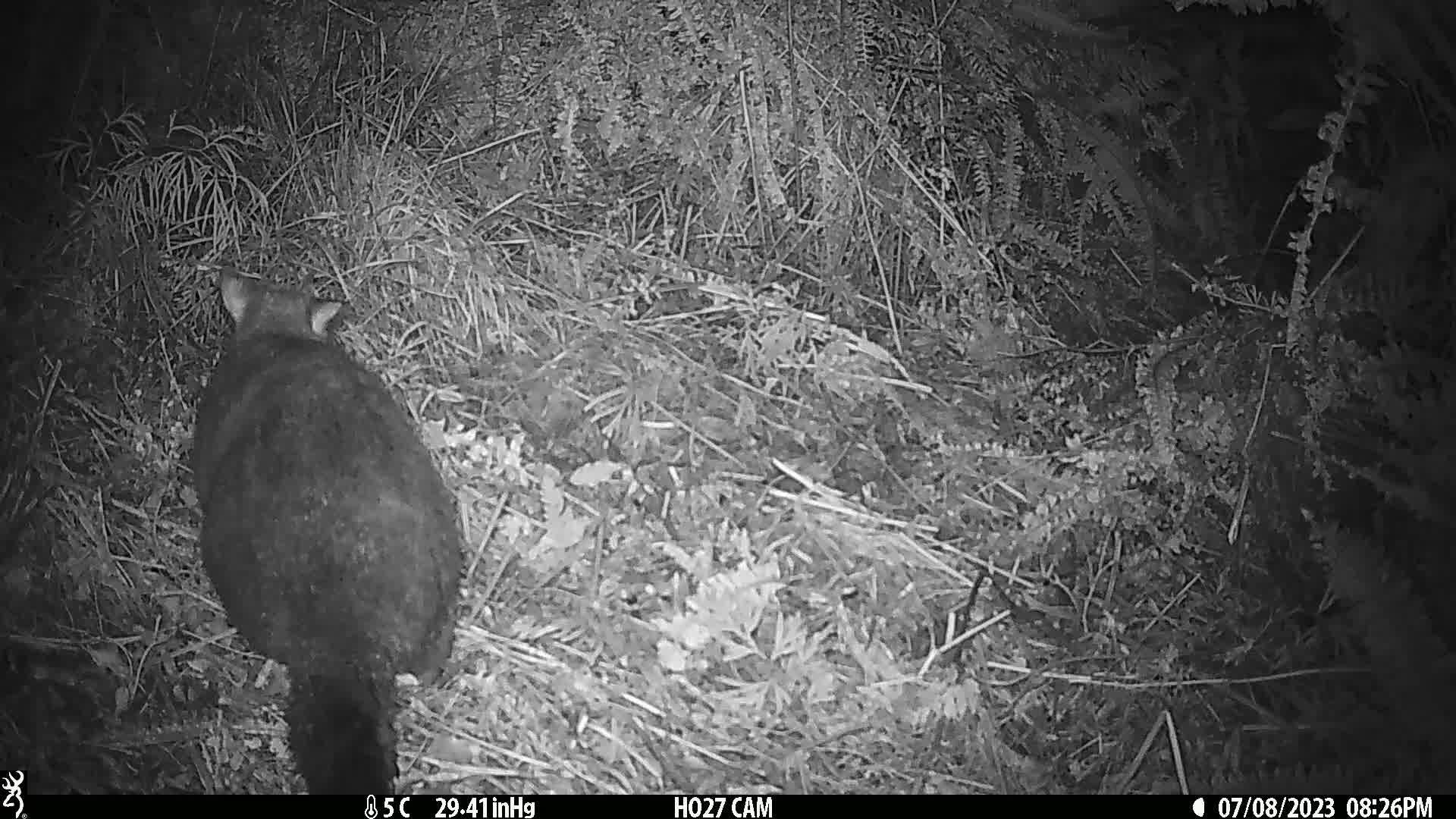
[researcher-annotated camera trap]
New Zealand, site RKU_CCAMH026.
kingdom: Animalia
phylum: Chordata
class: Mammalia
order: Diprotodontia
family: Phalangeridae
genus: Trichosurus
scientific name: Trichosurus vulpecula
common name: common brushtail possum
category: possum